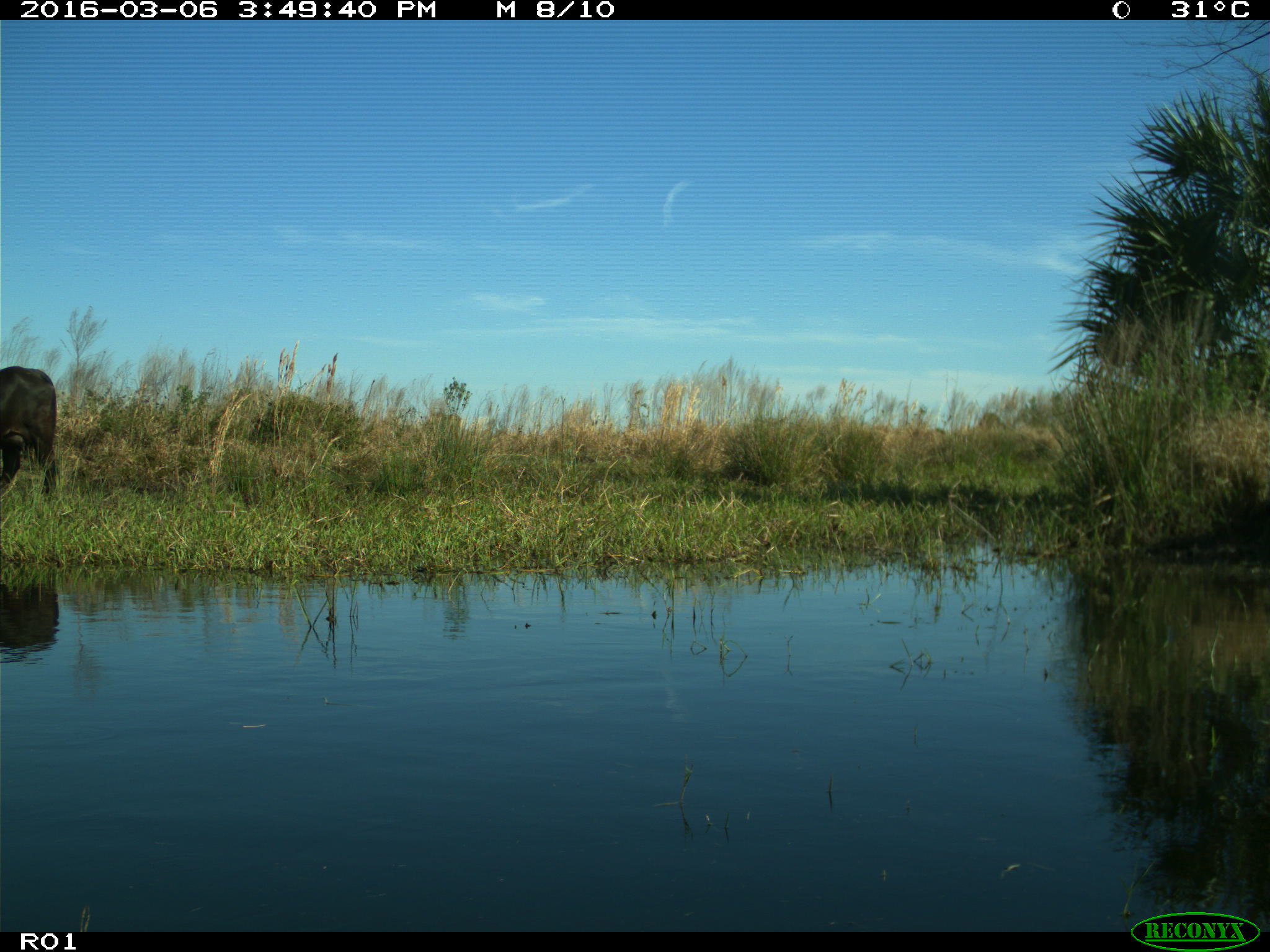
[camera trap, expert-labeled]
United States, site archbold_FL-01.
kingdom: Animalia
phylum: Chordata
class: Mammalia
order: Artiodactyla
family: Bovidae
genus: Bos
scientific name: Bos taurus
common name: domestic cow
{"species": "Bos taurus (domestic cow)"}